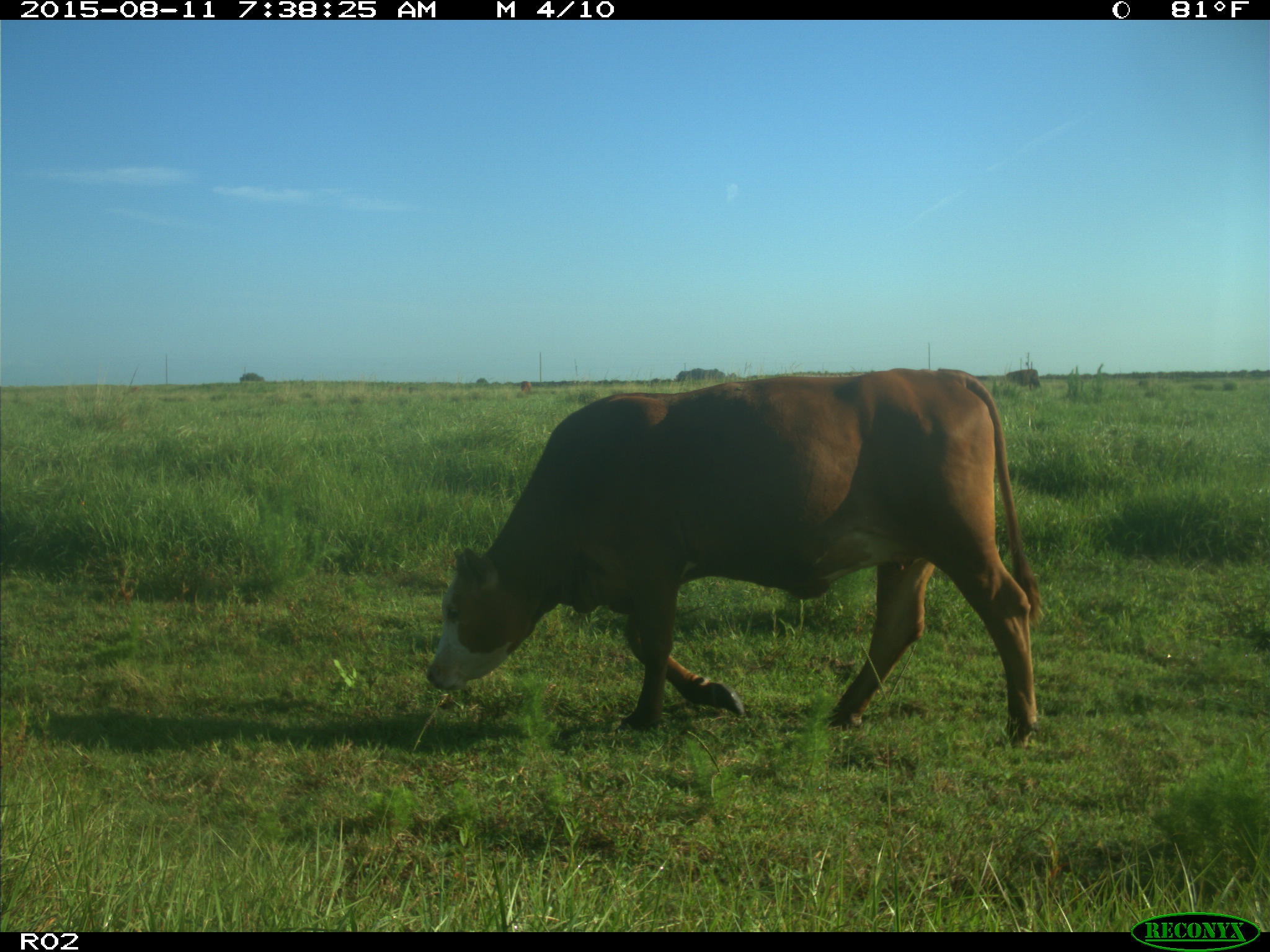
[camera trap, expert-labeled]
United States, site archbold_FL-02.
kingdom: Animalia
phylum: Chordata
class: Mammalia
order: Artiodactyla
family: Bovidae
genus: Bos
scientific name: Bos taurus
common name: domestic cow